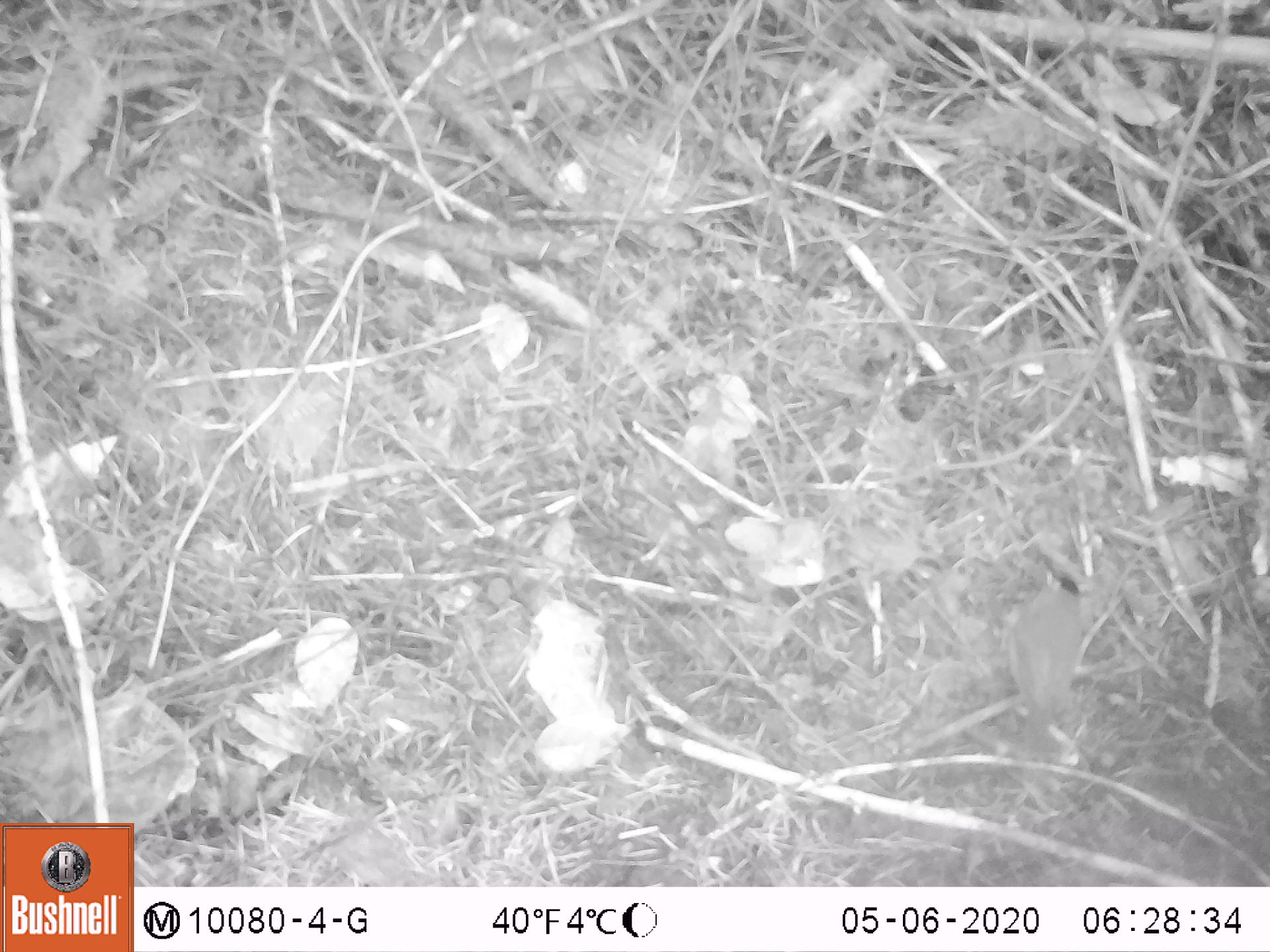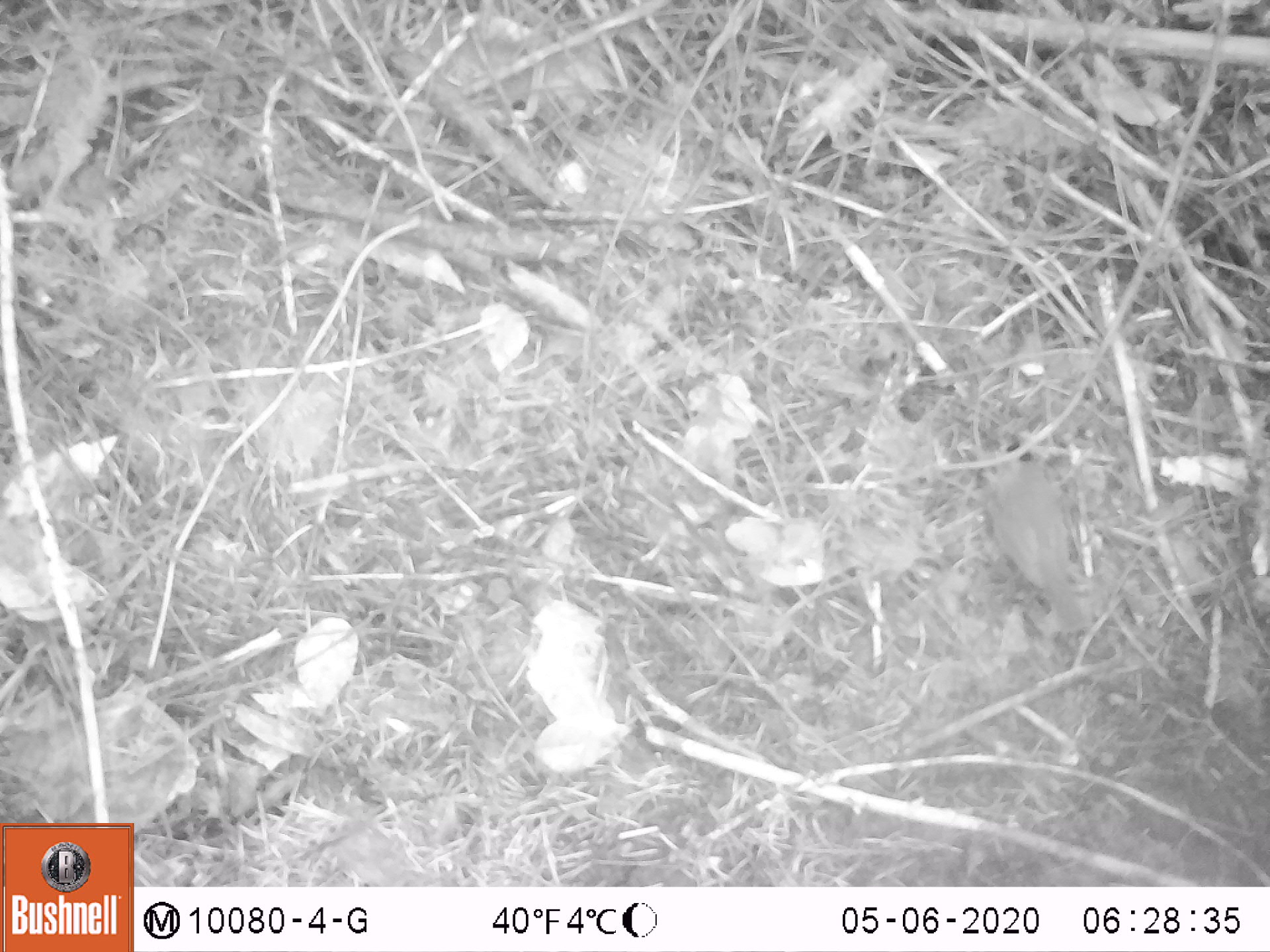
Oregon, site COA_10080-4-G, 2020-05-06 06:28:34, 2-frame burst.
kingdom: Animalia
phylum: Chordata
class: Aves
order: Passeriformes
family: Parulidae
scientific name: Parulidae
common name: new world warblers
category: parulidae family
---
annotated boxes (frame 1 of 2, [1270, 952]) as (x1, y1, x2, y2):
parulidae family: (991, 578, 1110, 766)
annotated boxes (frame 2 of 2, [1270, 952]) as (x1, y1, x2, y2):
parulidae family: (979, 443, 1126, 651)